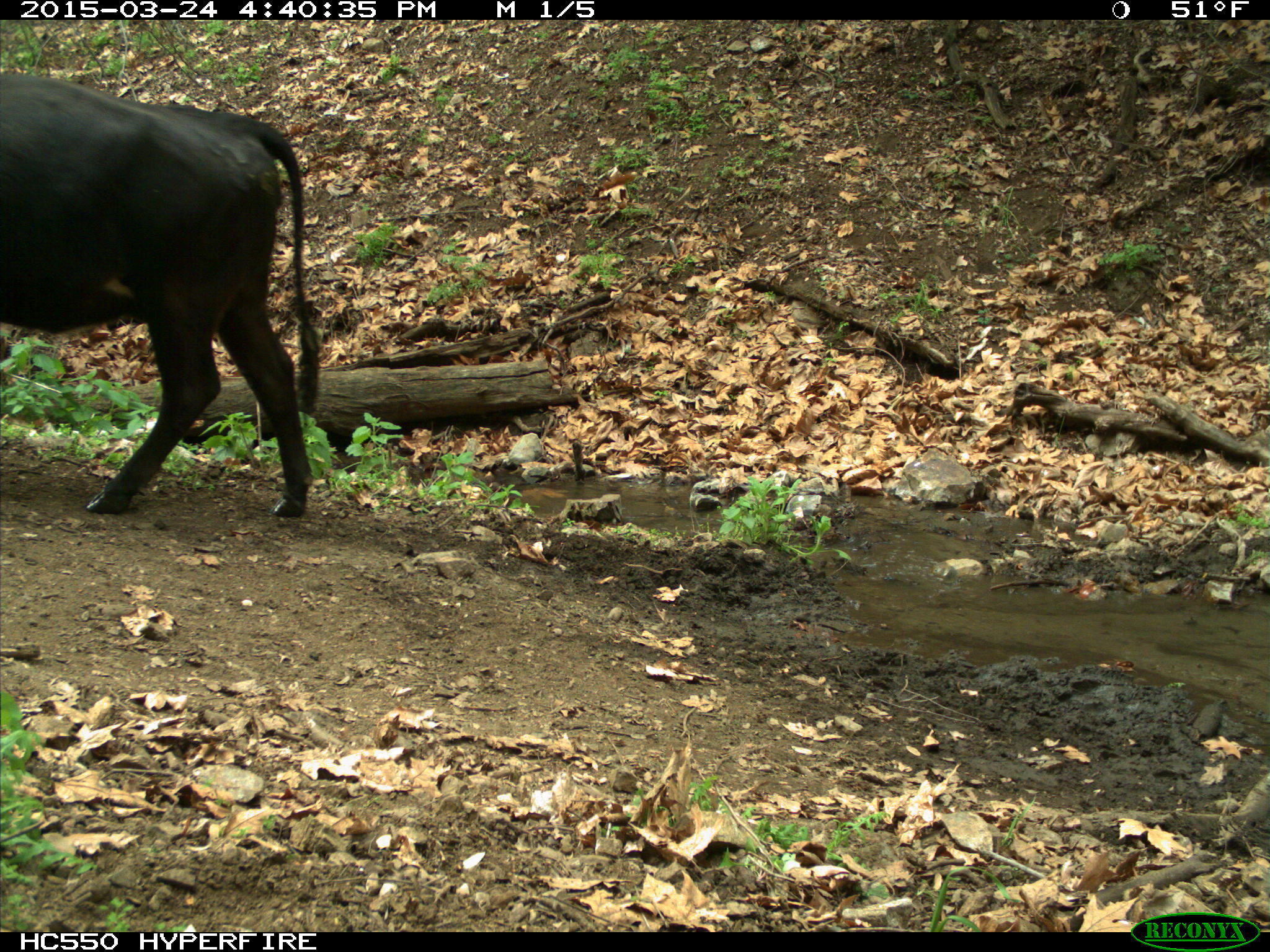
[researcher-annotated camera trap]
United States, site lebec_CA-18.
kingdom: Animalia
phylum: Chordata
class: Mammalia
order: Artiodactyla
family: Bovidae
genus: Bos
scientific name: Bos taurus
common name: domestic cow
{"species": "Bos taurus (domestic cow)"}